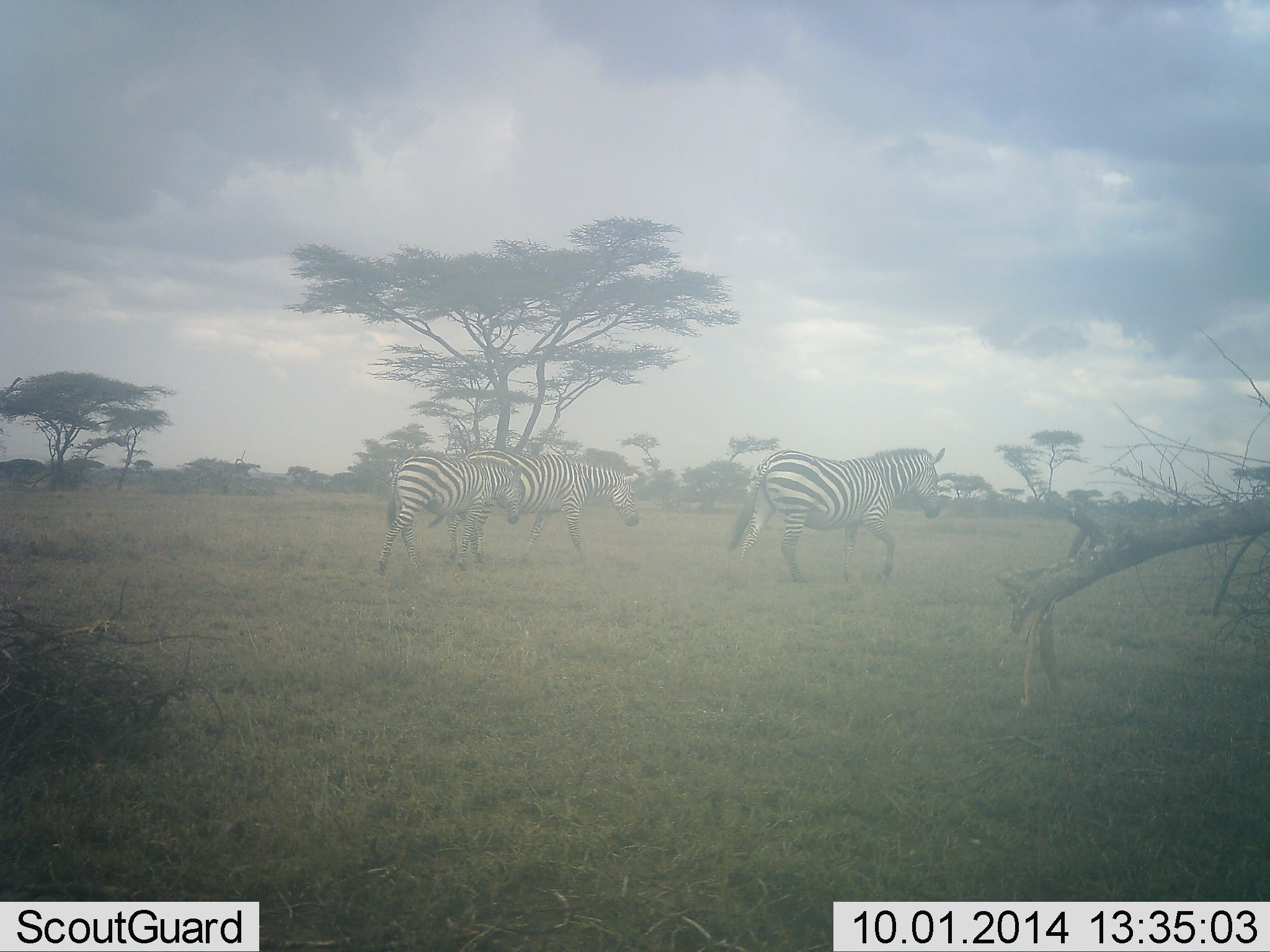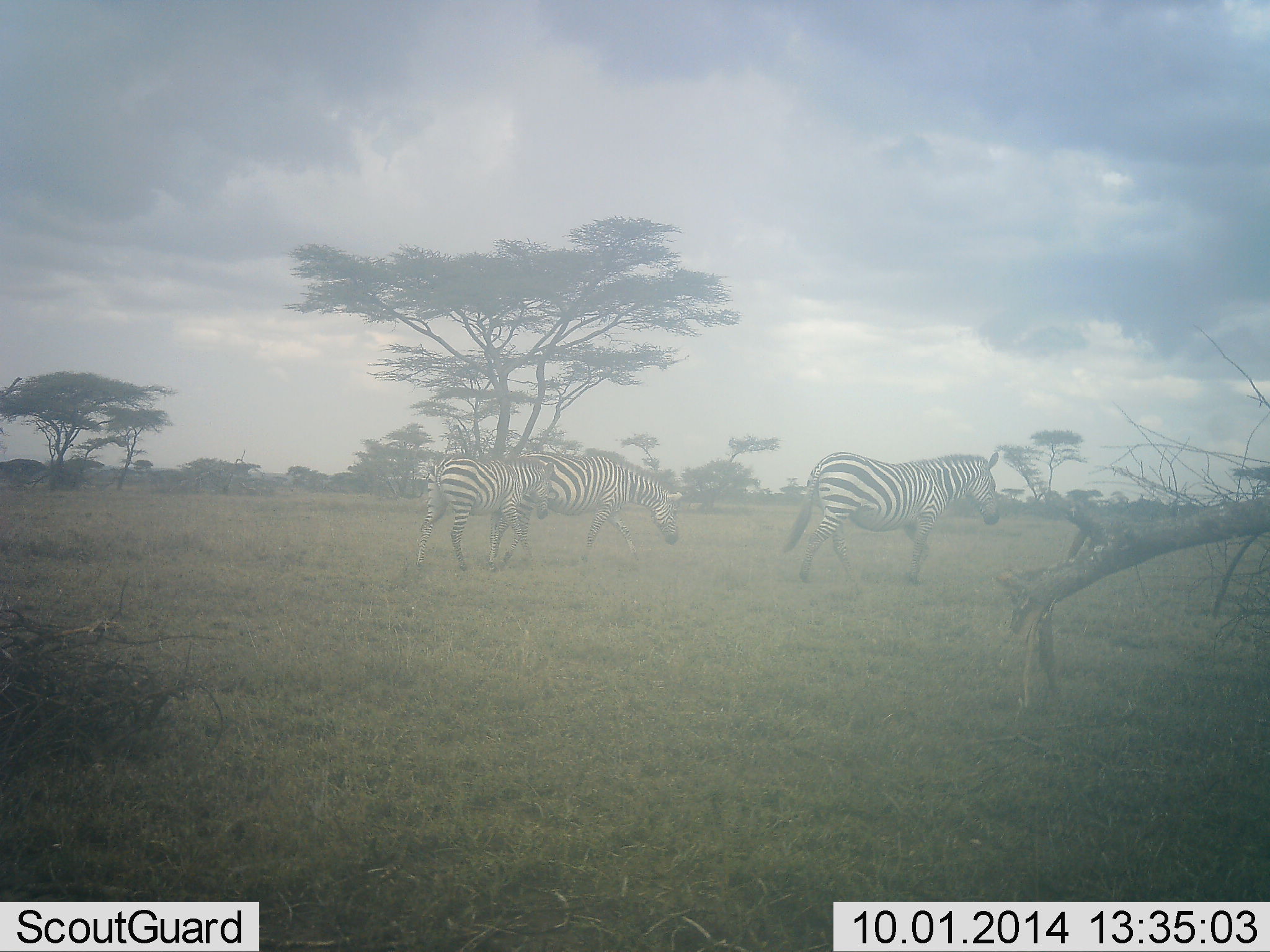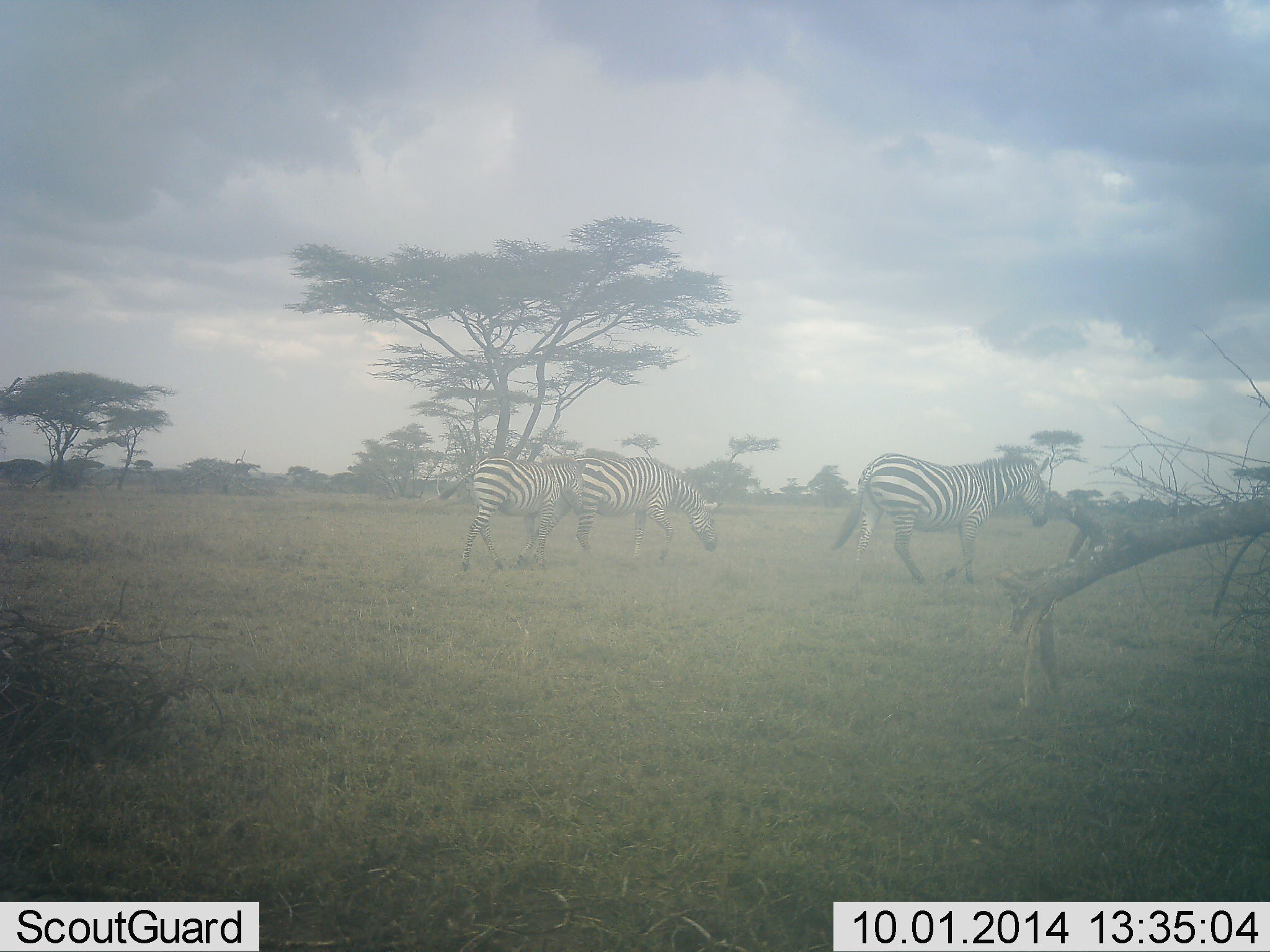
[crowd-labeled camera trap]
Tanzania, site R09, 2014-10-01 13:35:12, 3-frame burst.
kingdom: Animalia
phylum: Chordata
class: Mammalia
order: Perissodactyla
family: Equidae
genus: Equus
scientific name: Equus quagga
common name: plains zebra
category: zebra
Zebra (plains zebra) (Equus quagga), count 3. Behavior (volunteer vote fractions): standing 0%, resting 0%, moving 100%, interacting 0%. Young present (vote fraction): 10%. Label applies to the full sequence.